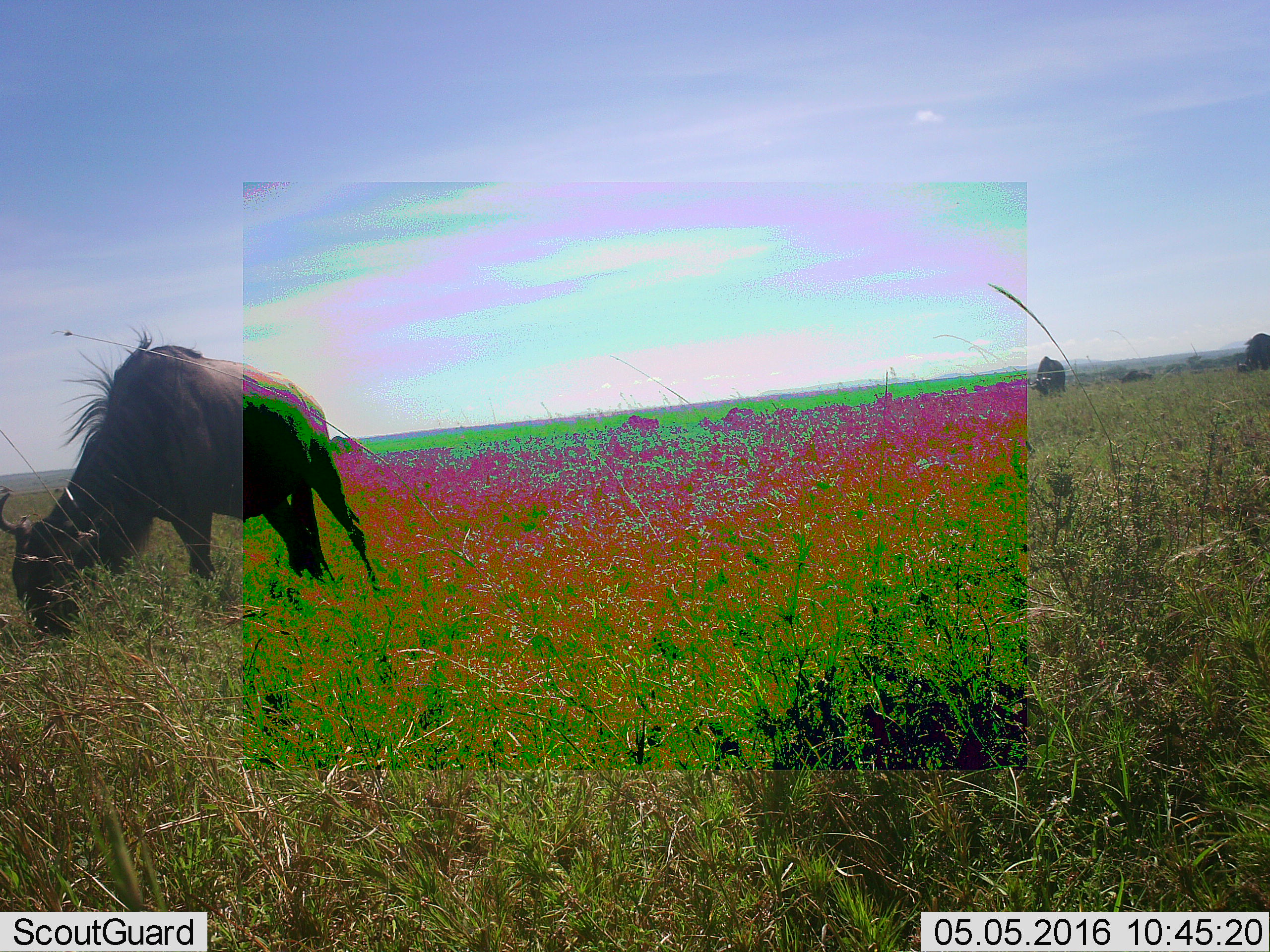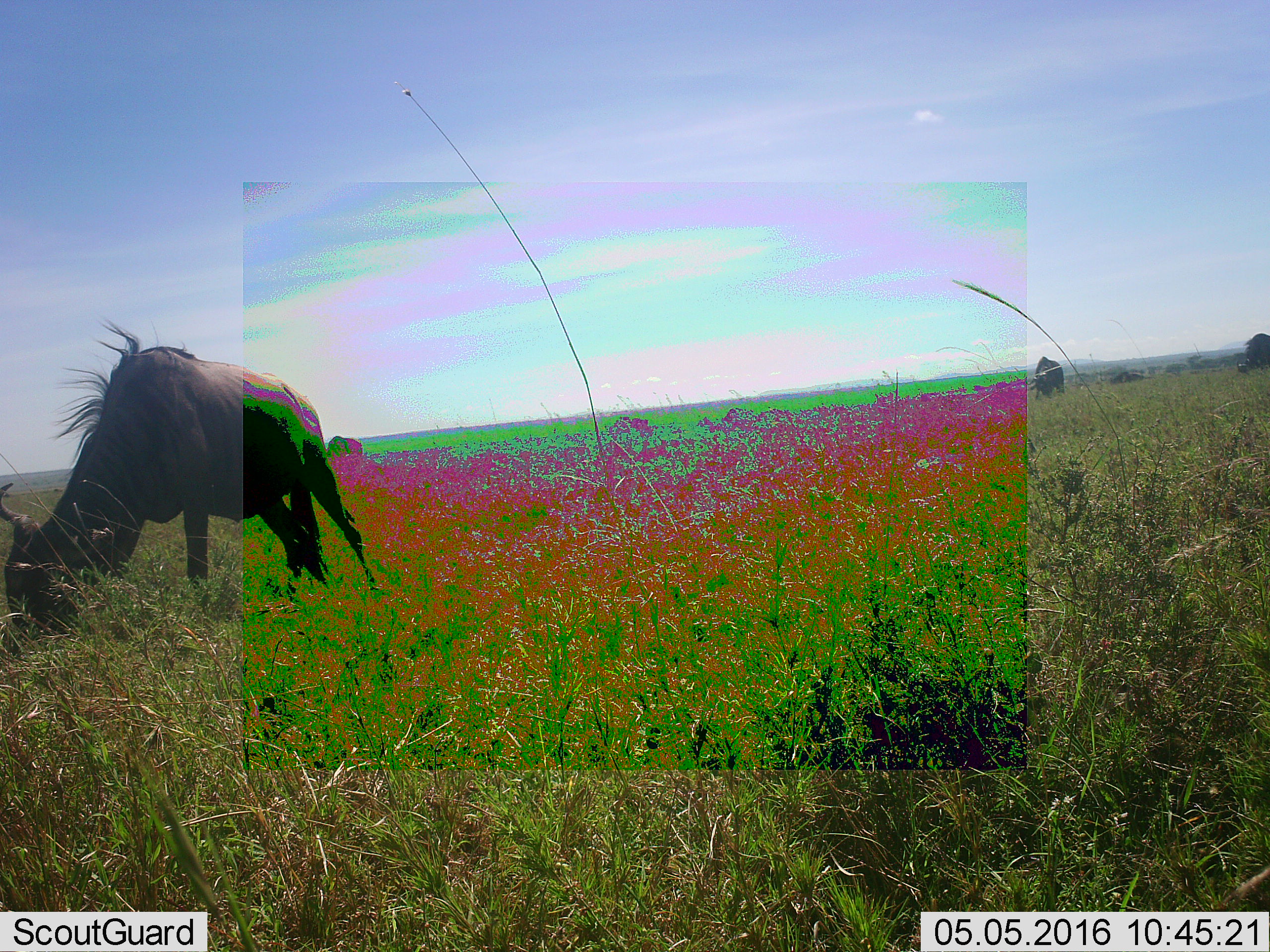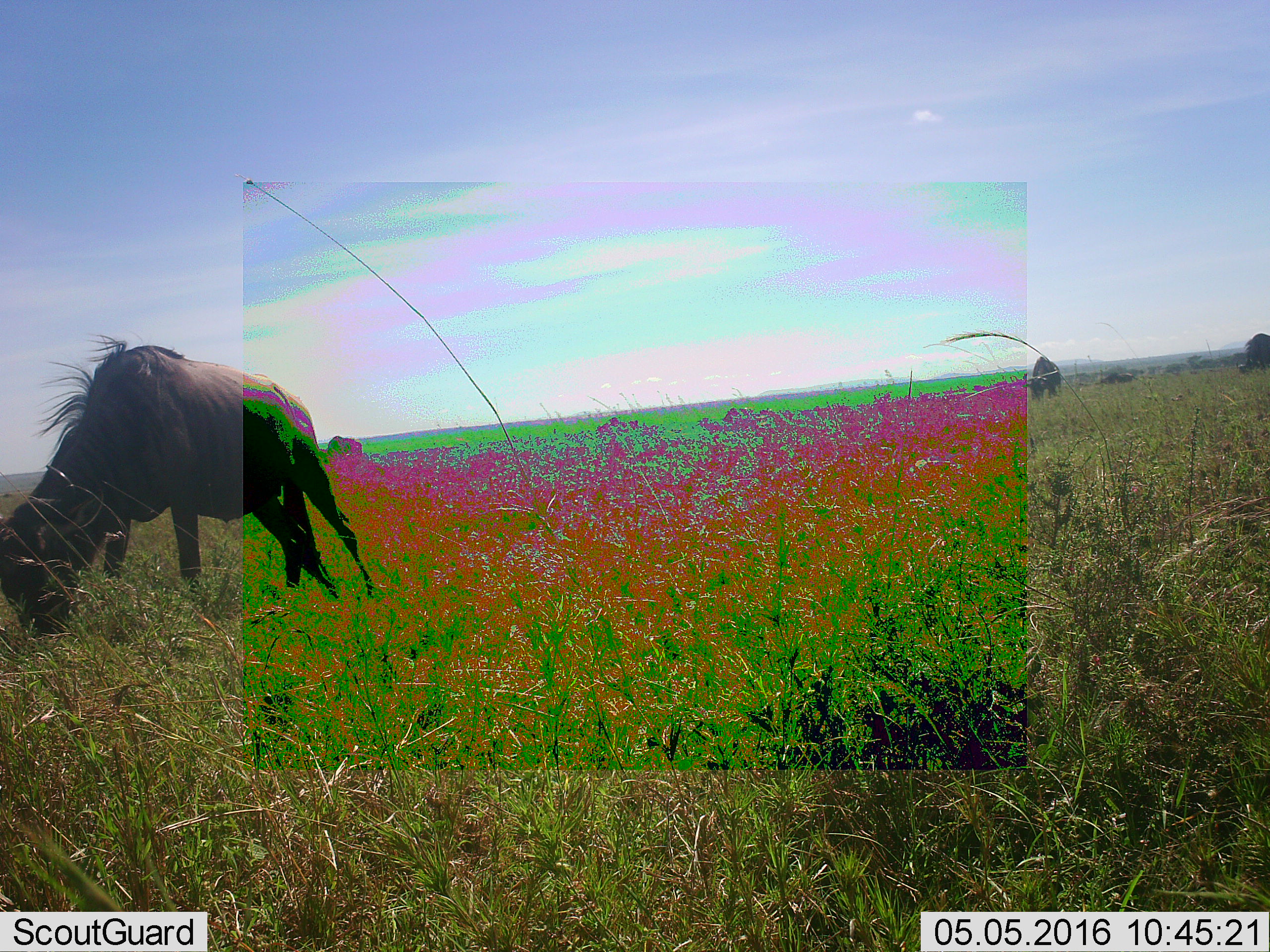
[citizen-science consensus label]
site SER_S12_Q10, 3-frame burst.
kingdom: Animalia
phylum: Chordata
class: Mammalia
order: Artiodactyla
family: Bovidae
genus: Connochaetes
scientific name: Connochaetes taurinus taurinus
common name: blue wildebeest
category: wildebeestblue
Wildebeestblue (blue wildebeest) (Connochaetes taurinus taurinus), count 3. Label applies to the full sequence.